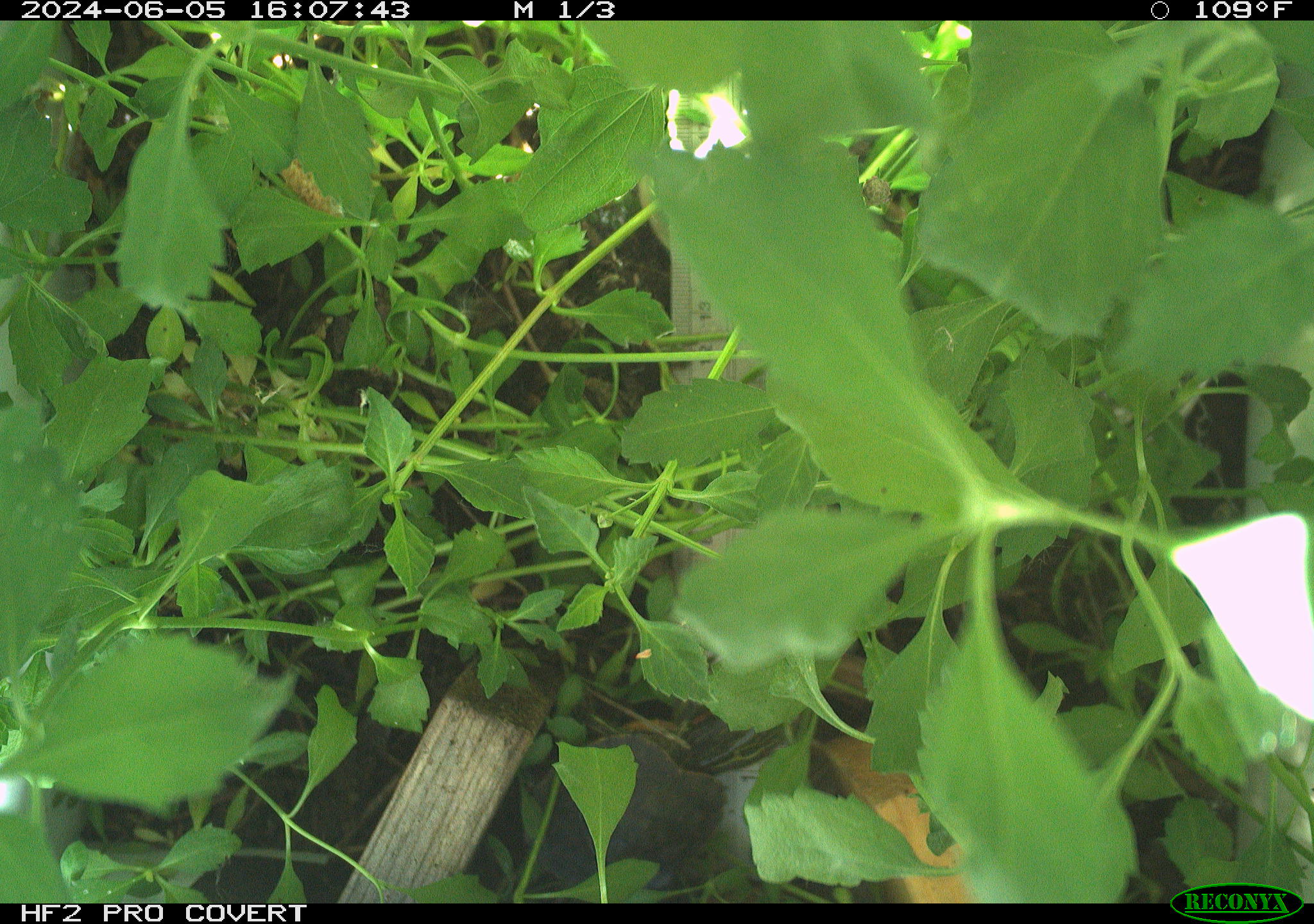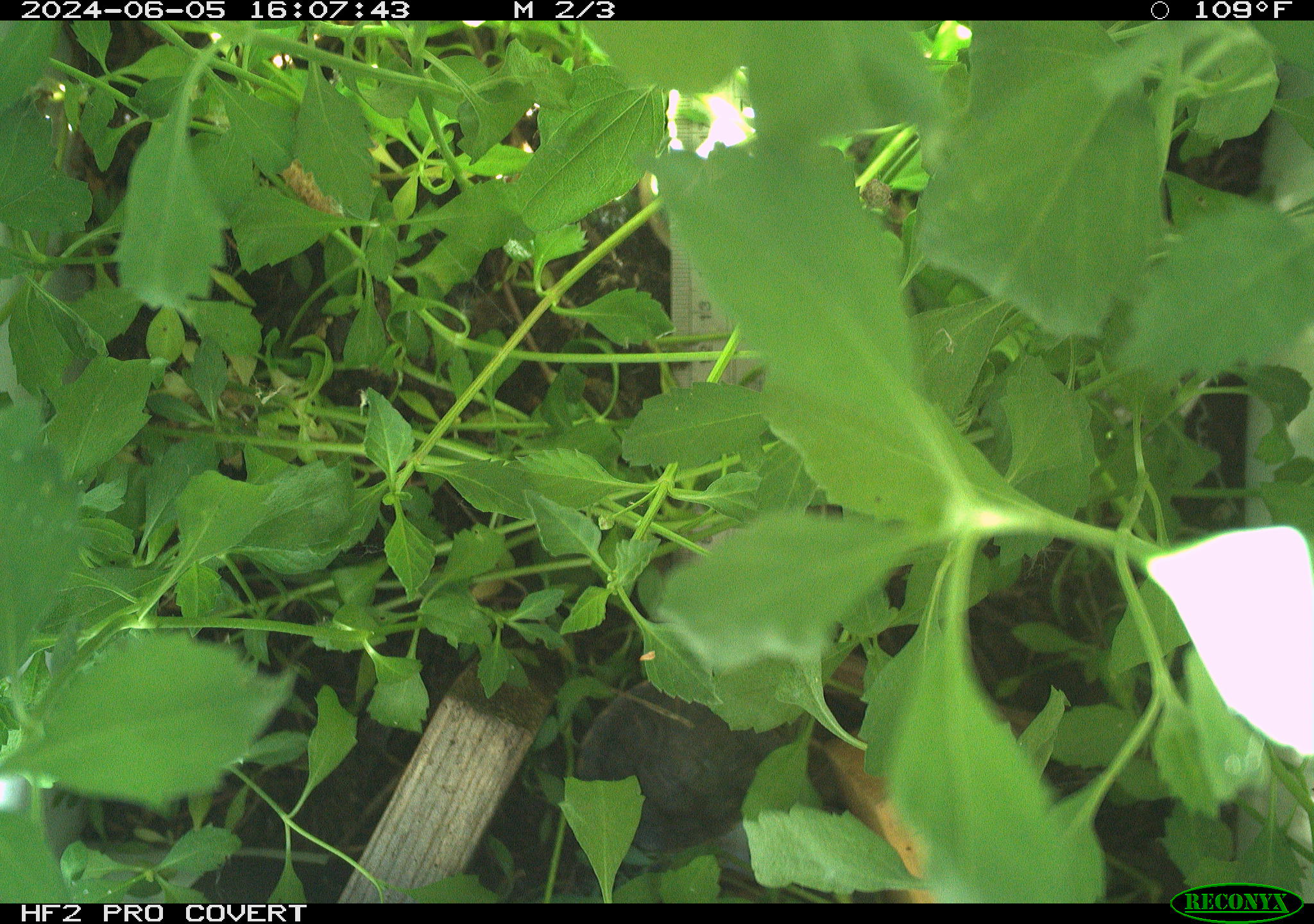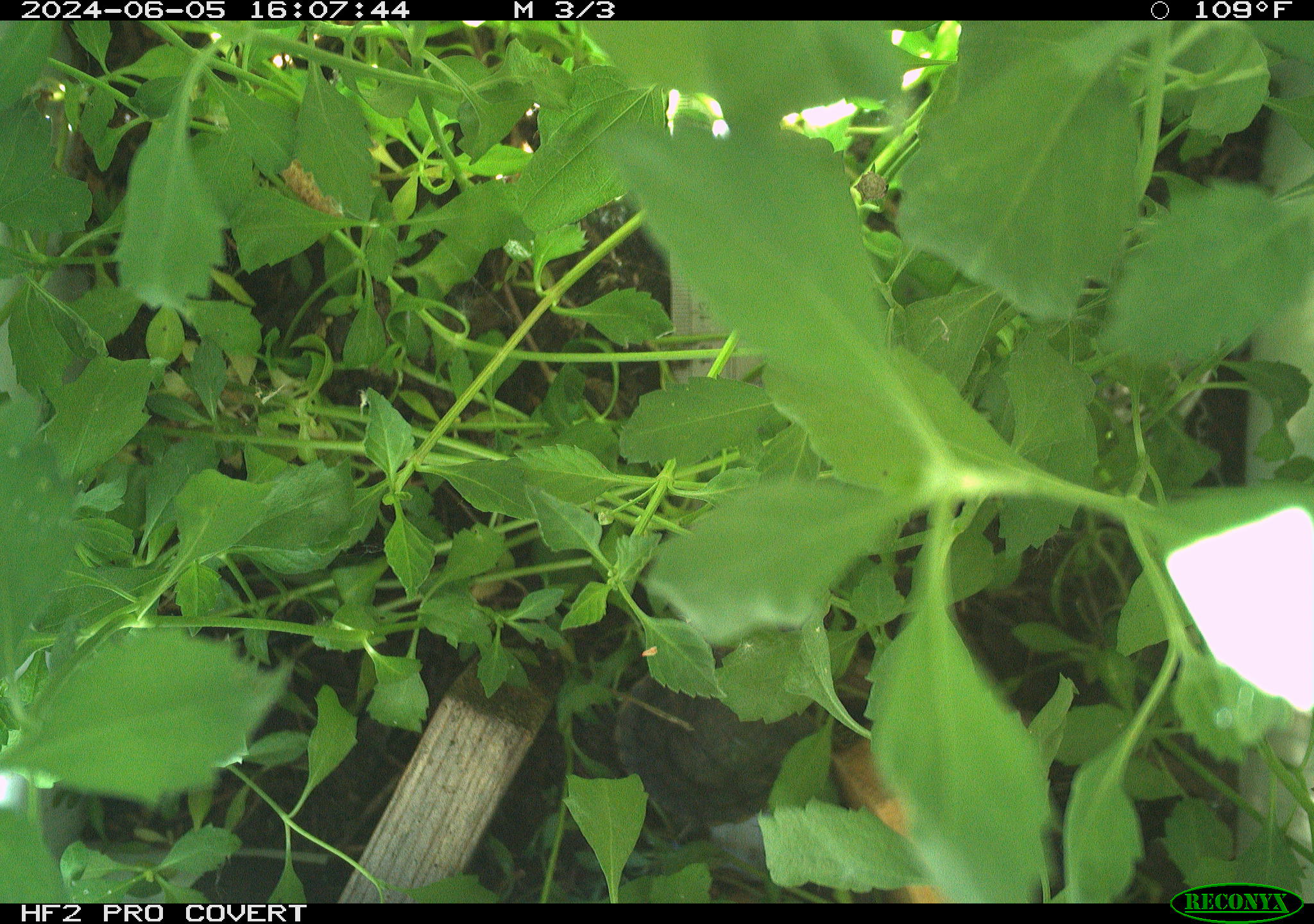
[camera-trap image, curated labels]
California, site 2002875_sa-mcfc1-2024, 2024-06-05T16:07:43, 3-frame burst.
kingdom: Animalia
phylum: Chordata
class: Reptilia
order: Testudines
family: Emydidae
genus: Trachemys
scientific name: Trachemys scripta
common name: pond slider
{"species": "pond slider (Trachemys scripta)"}